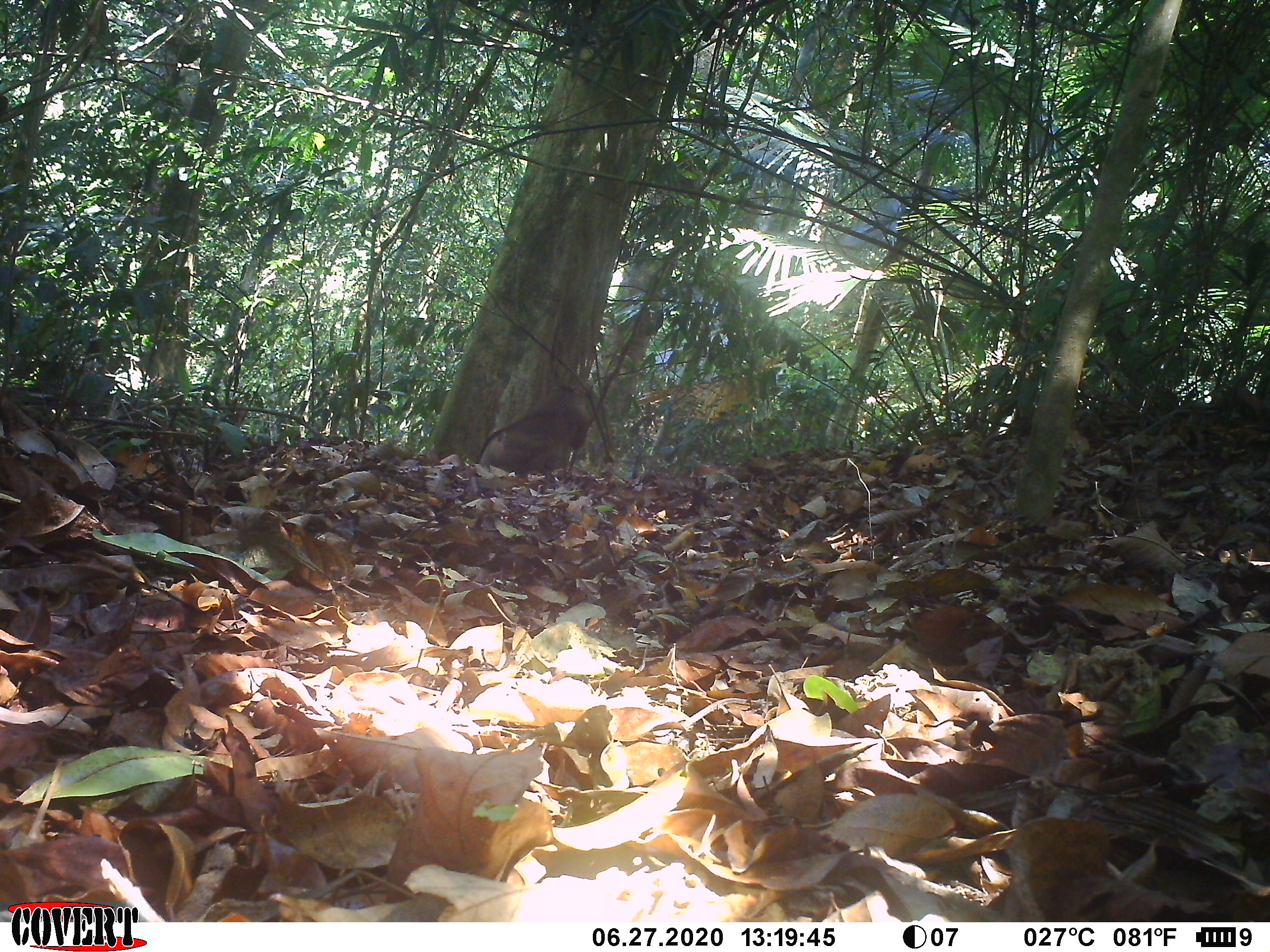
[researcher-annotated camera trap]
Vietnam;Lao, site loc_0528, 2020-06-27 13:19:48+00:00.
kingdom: Animalia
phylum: Chordata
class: Mammalia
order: Primates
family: Cercopithecidae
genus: Macaca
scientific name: Macaca nemestrina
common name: pig-tailed macaque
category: pig tailed macaque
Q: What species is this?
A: Pig tailed macaque (pig-tailed macaque) (Macaca nemestrina).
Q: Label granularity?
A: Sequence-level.